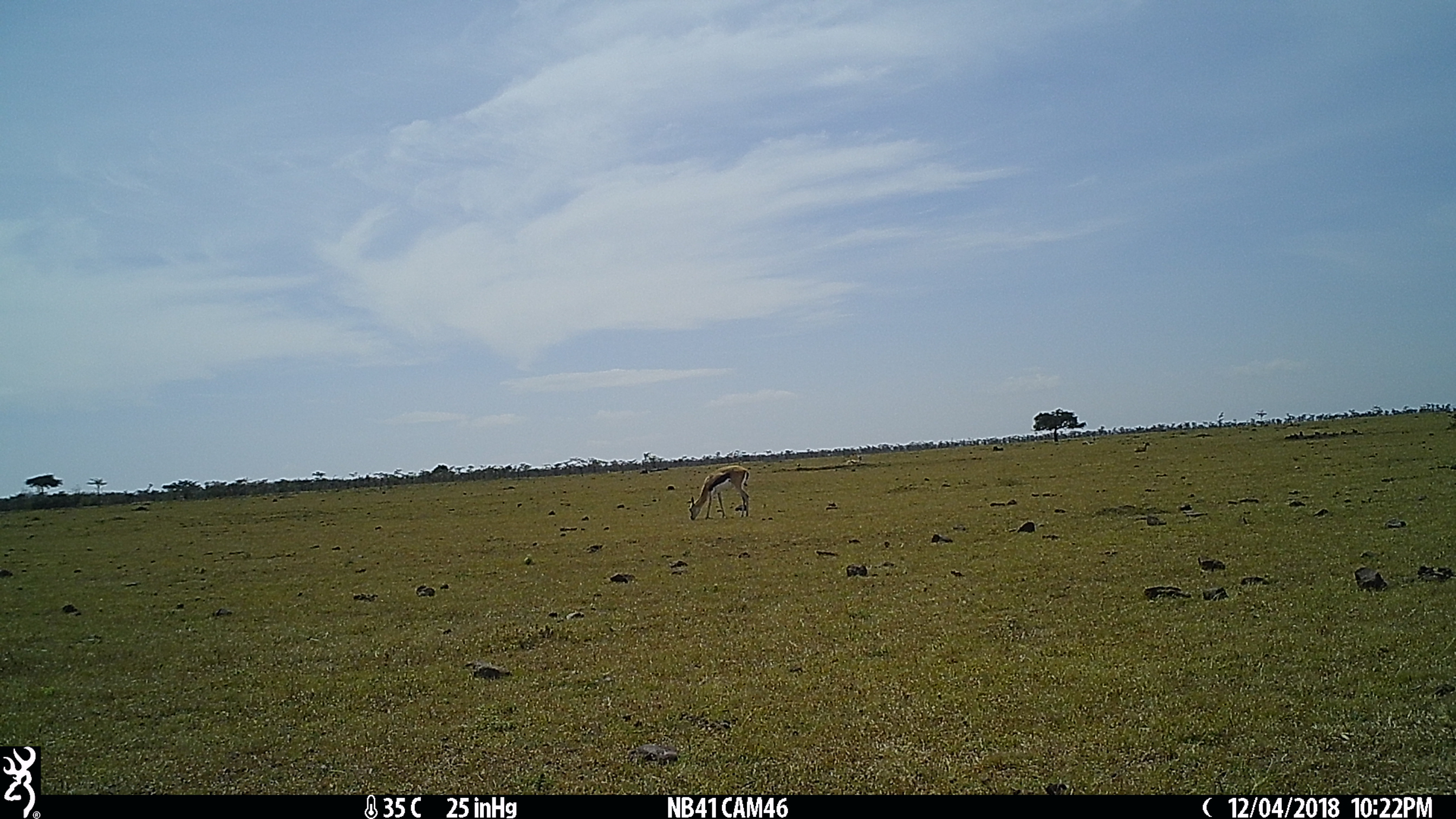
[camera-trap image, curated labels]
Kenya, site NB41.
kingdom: Animalia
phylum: Chordata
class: Mammalia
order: Artiodactyla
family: Bovidae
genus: Eudorcas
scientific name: Eudorcas thomsonii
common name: thomon's gazelle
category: gazelle thomsons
Gazelle thomsons (thomon's gazelle) (Eudorcas thomsonii).